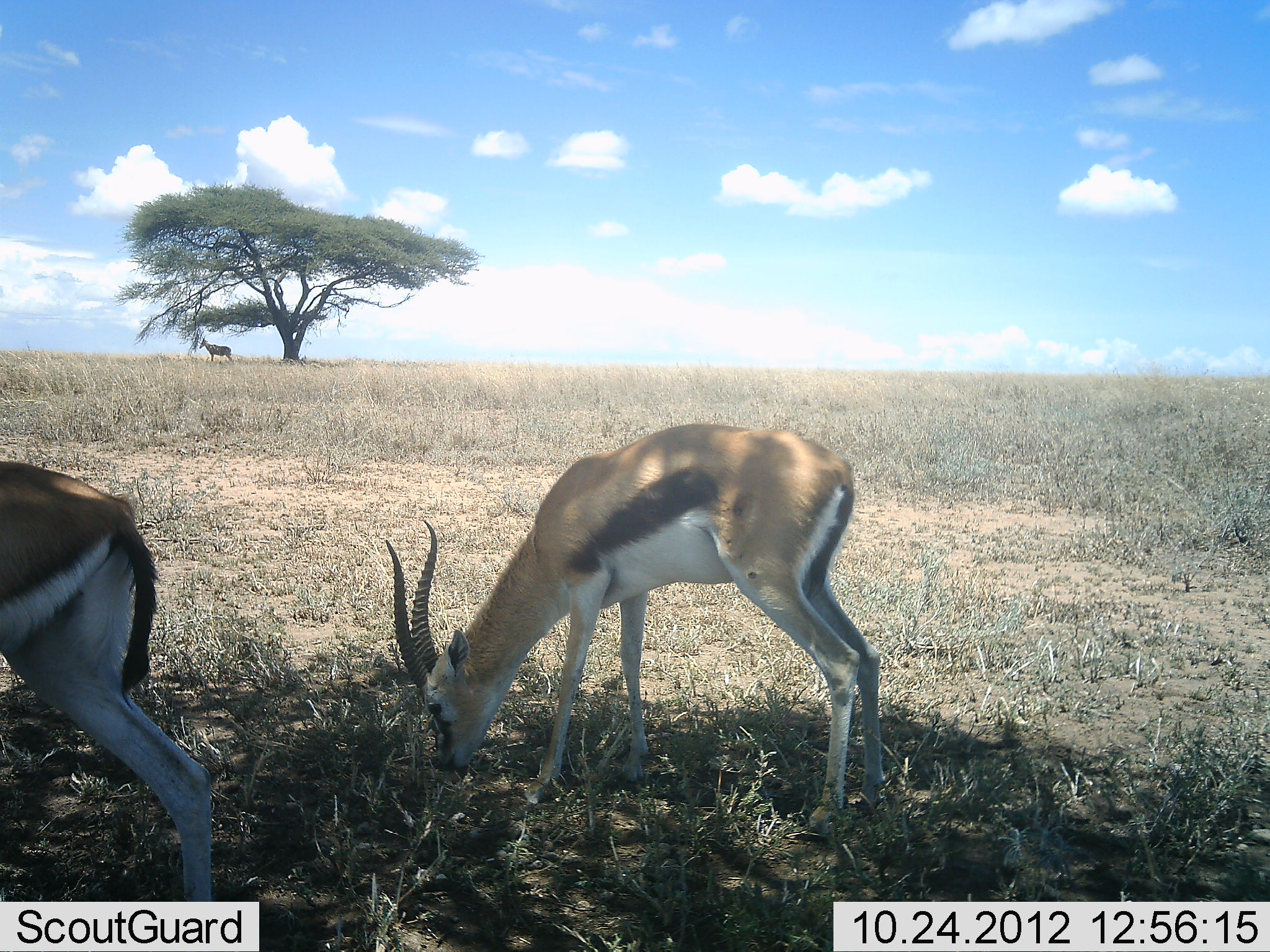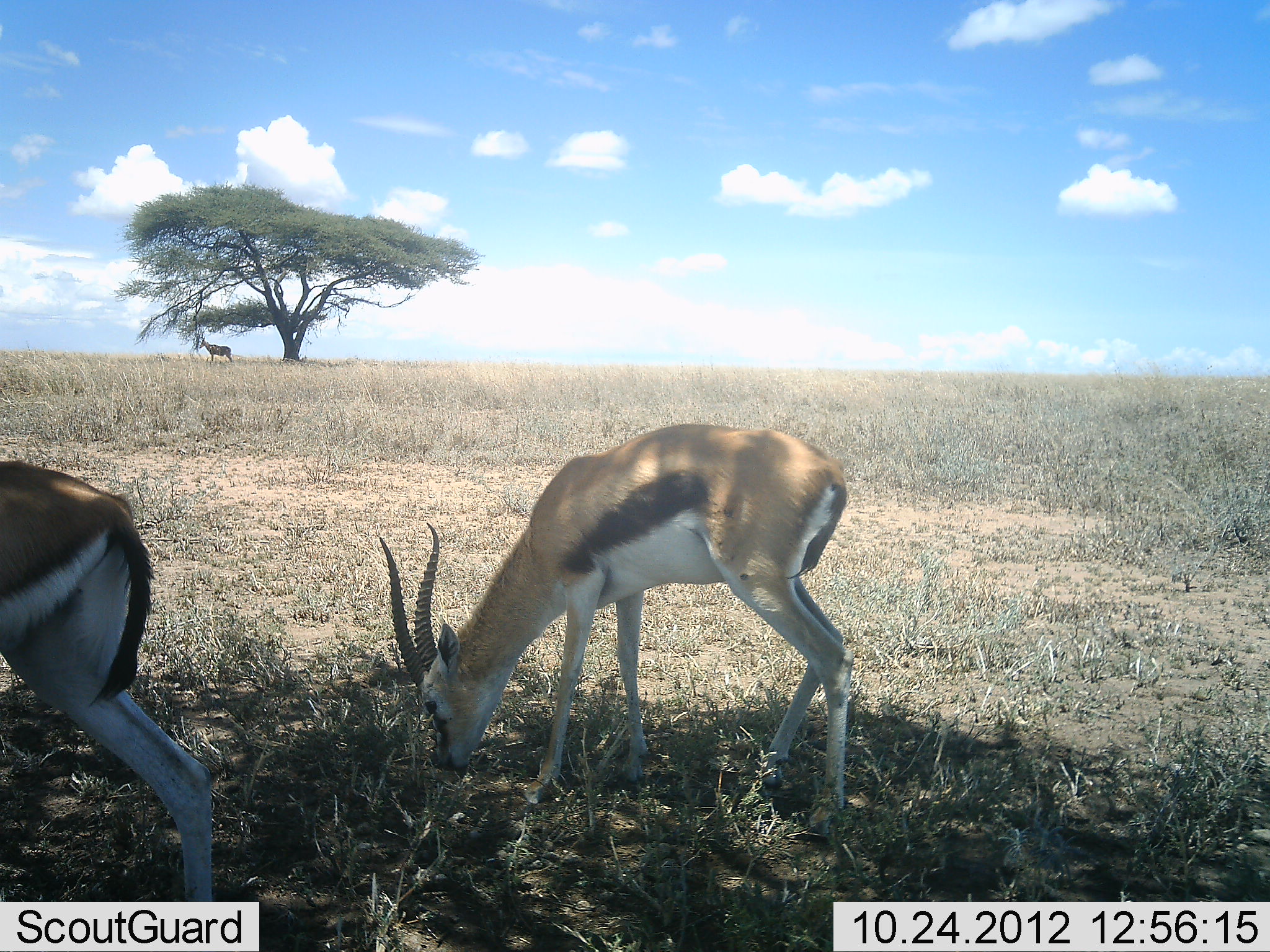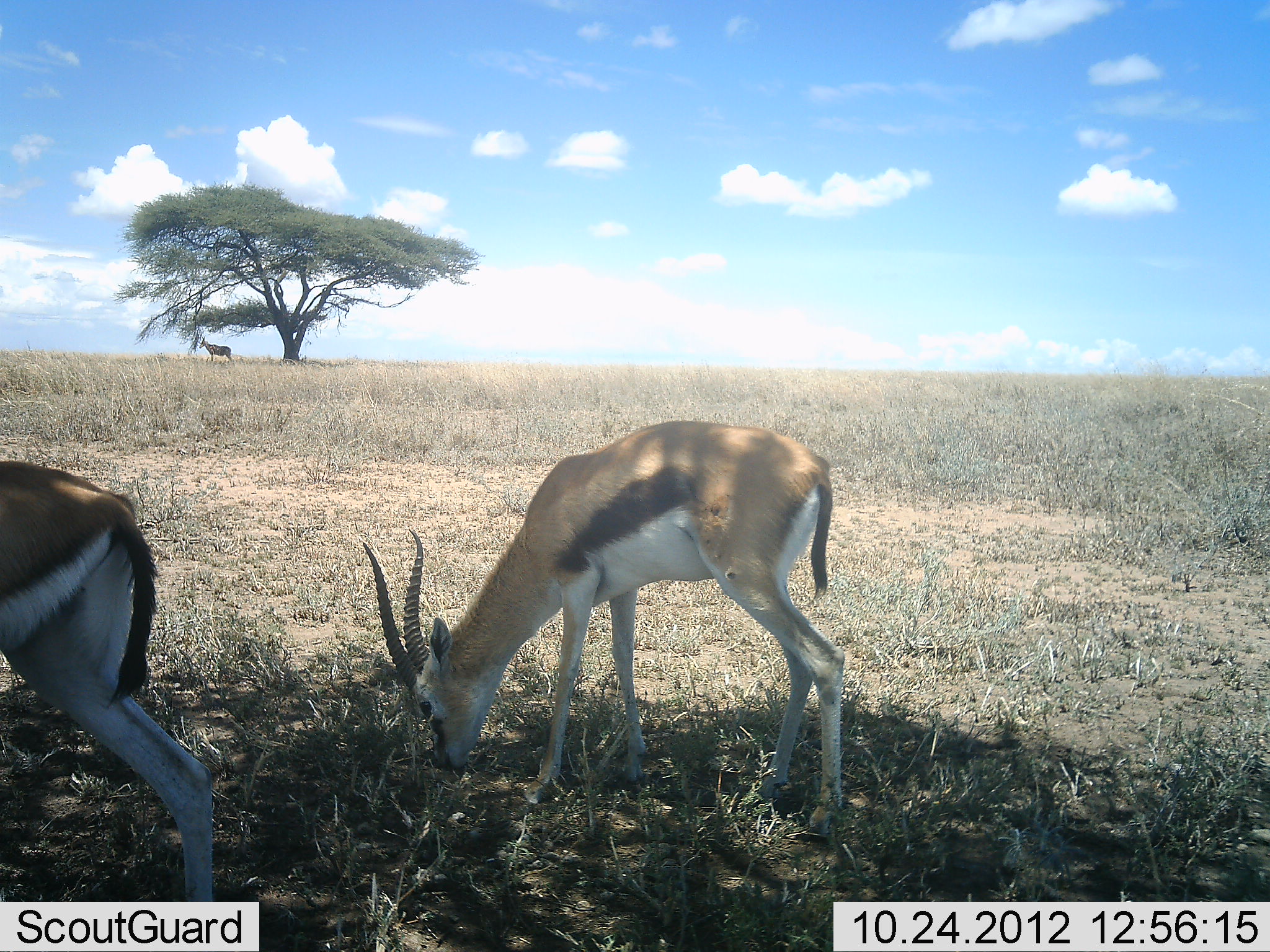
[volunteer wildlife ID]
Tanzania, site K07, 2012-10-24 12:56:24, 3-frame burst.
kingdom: Animalia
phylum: Chordata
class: Mammalia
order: Artiodactyla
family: Bovidae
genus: Eudorcas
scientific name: Eudorcas thomsonii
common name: thomson's gazelle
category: gazellethomsons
Gazellethomsons (thomson's gazelle) (Eudorcas thomsonii), count 2. Behavior (volunteer vote fractions): standing 33%, resting 0%, moving 7%, interacting 0%. Young present (vote fraction): 0%. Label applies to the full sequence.